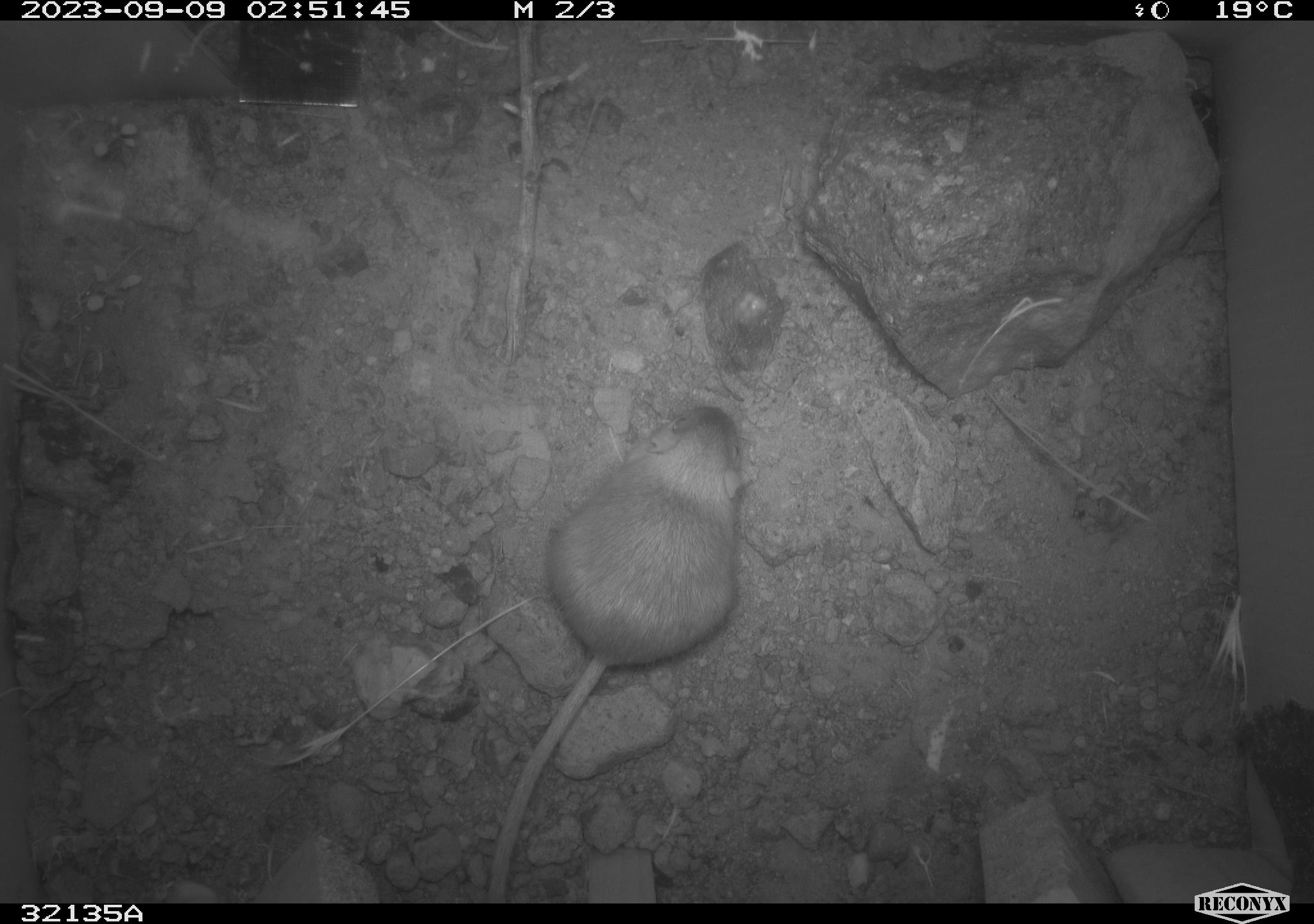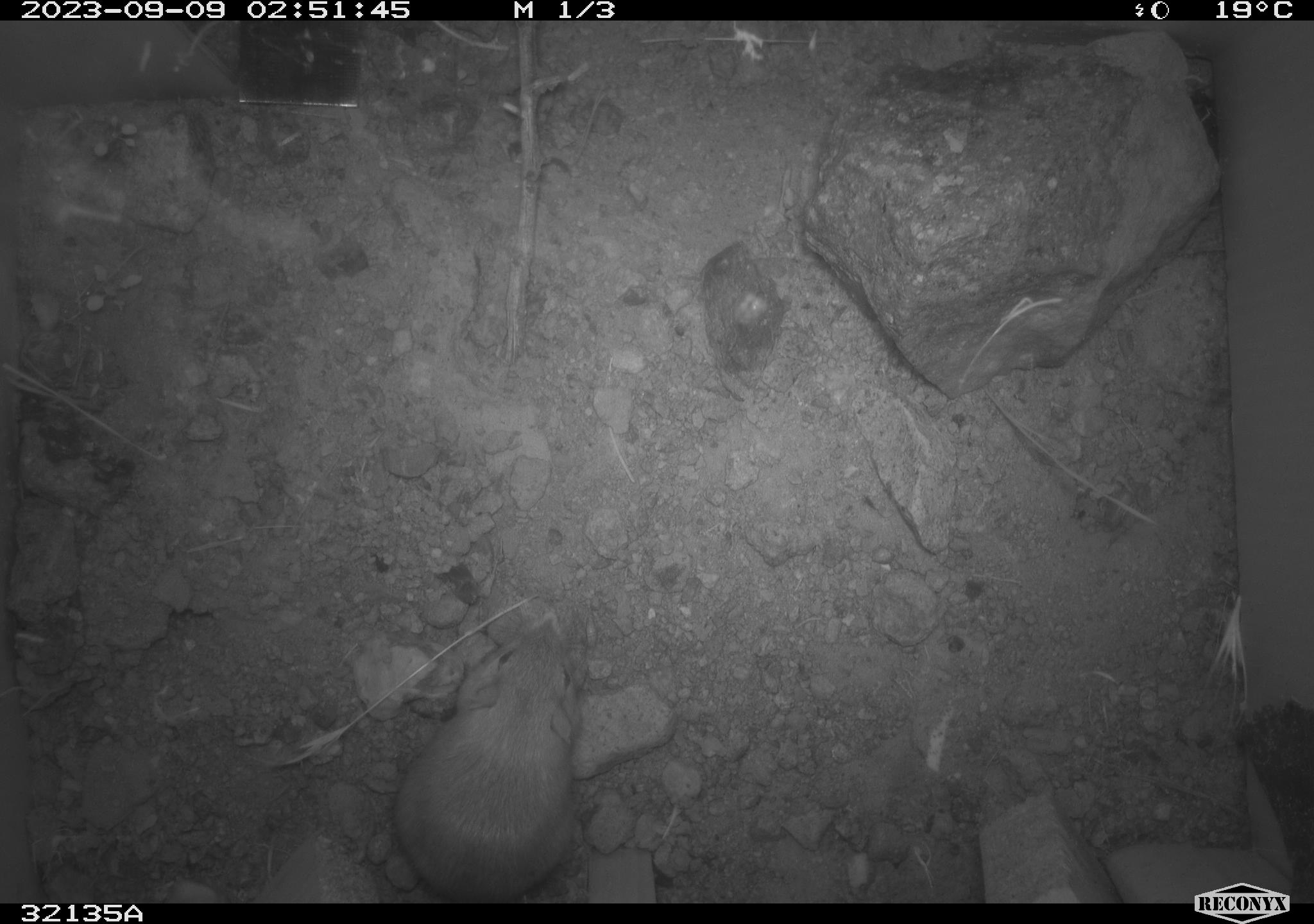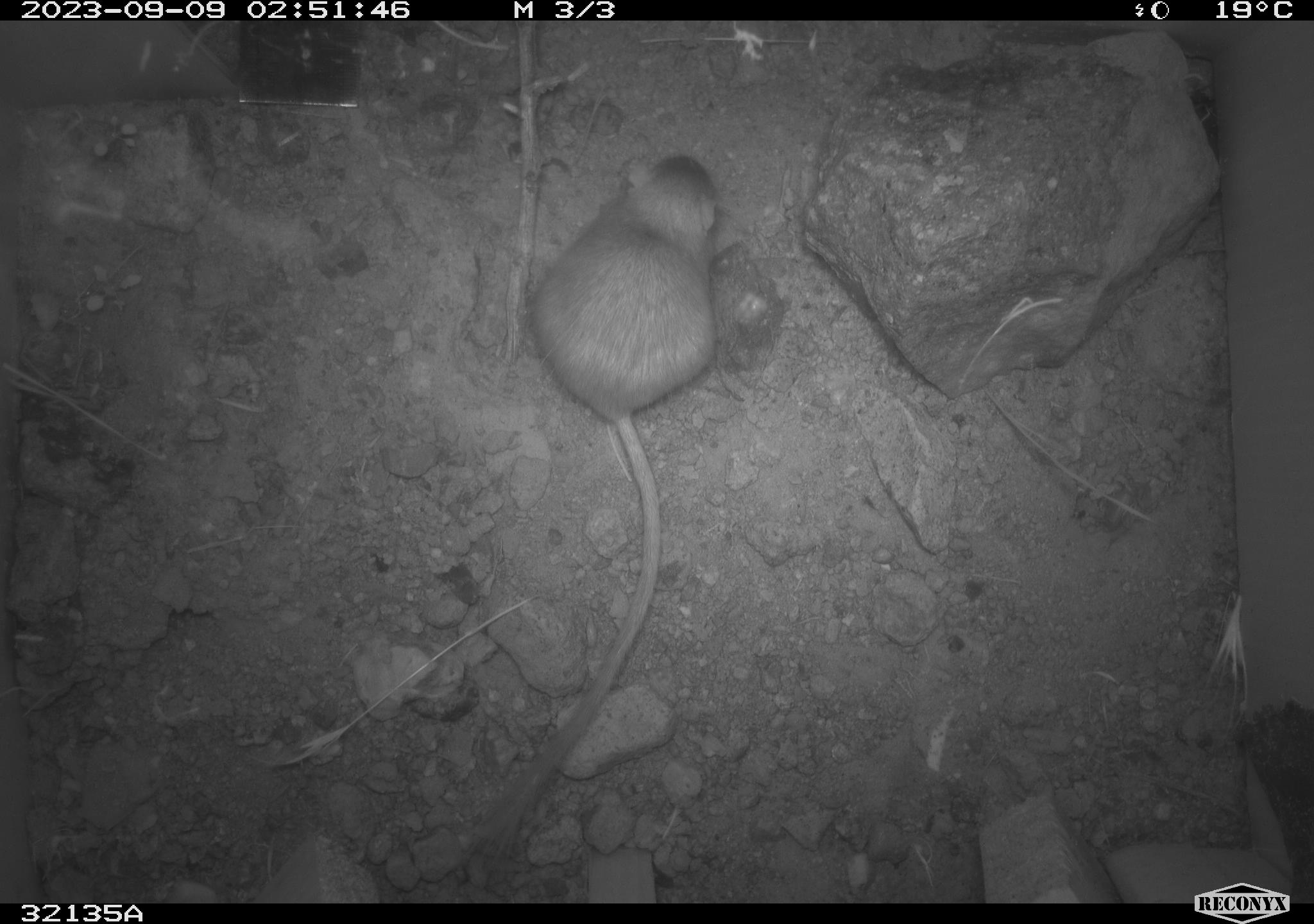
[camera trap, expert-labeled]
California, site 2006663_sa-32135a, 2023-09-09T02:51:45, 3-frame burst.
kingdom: Animalia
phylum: Chordata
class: Mammalia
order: Rodentia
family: Heteromyidae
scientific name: Heteromyidae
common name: kangaroo rats and pocket mice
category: heteromyidae family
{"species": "heteromyidae family (kangaroo rats and pocket mice) (Heteromyidae)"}